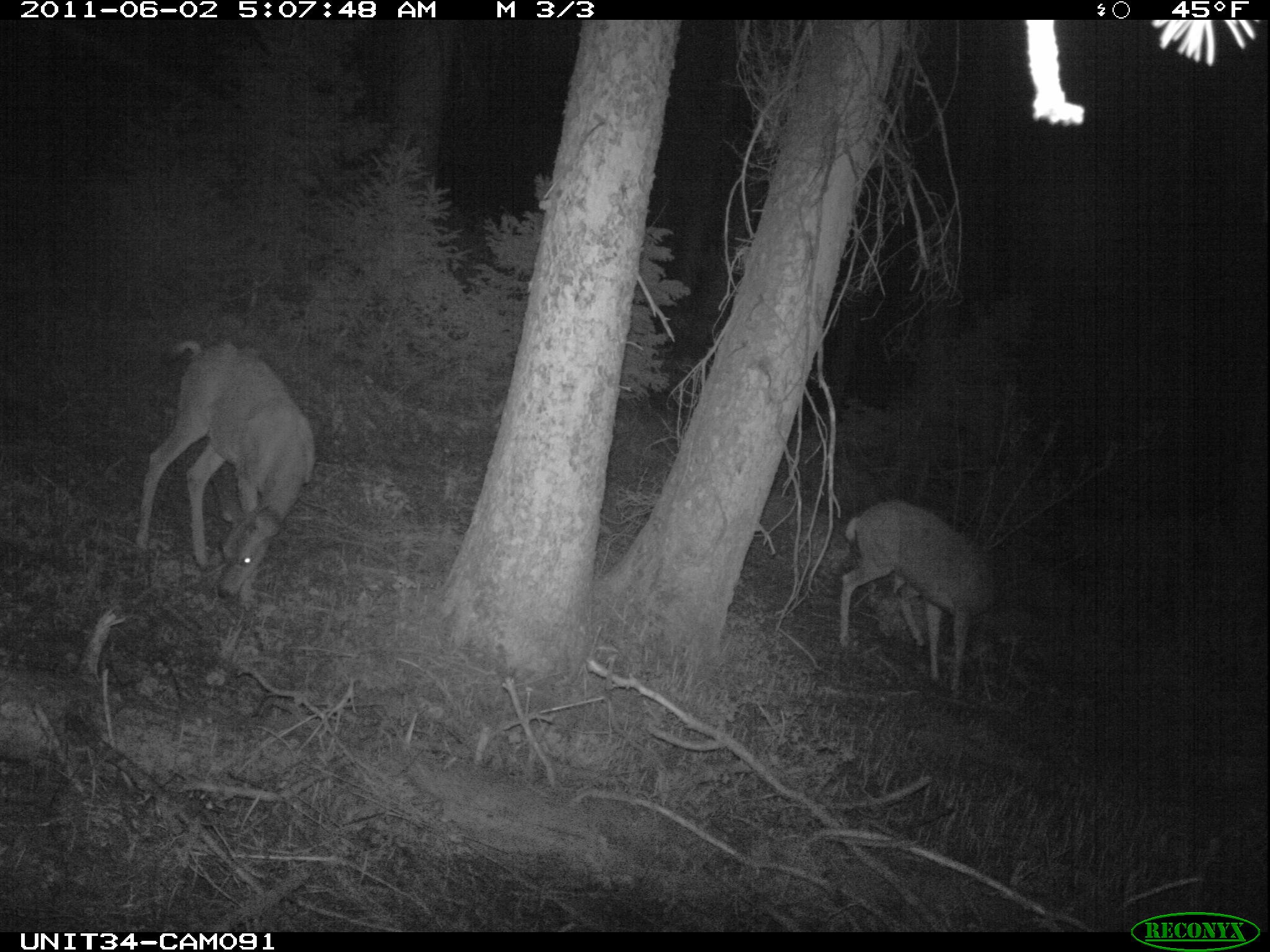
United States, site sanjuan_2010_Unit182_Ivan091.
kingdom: Animalia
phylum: Chordata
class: Mammalia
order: Artiodactyla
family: Cervidae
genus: Odocoileus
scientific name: Odocoileus hemionus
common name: mule deer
Odocoileus hemionus (mule deer).